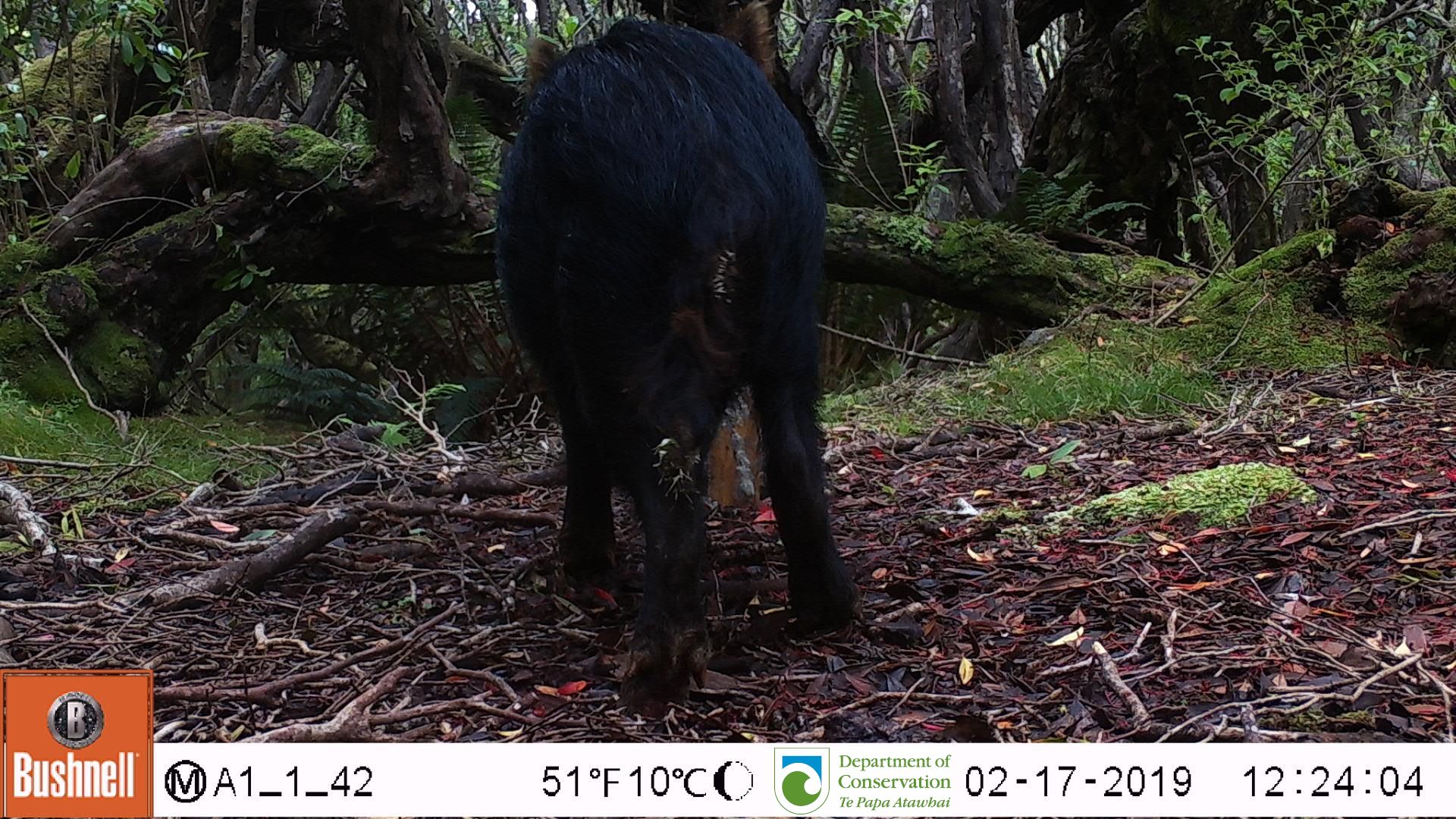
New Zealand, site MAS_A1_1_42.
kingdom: Animalia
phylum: Chordata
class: Mammalia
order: Artiodactyla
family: Suidae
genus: Sus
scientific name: Sus scrofa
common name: pig